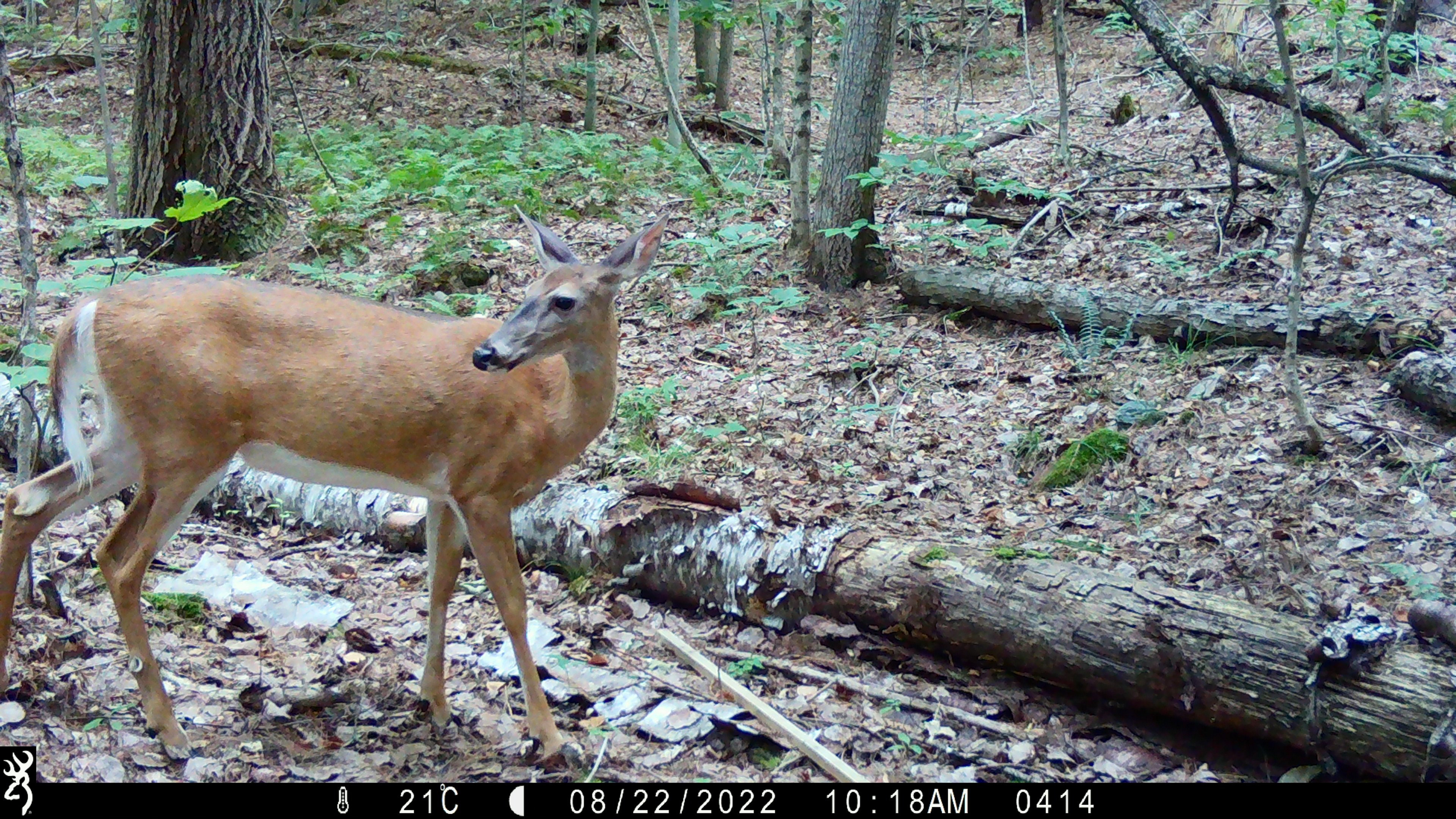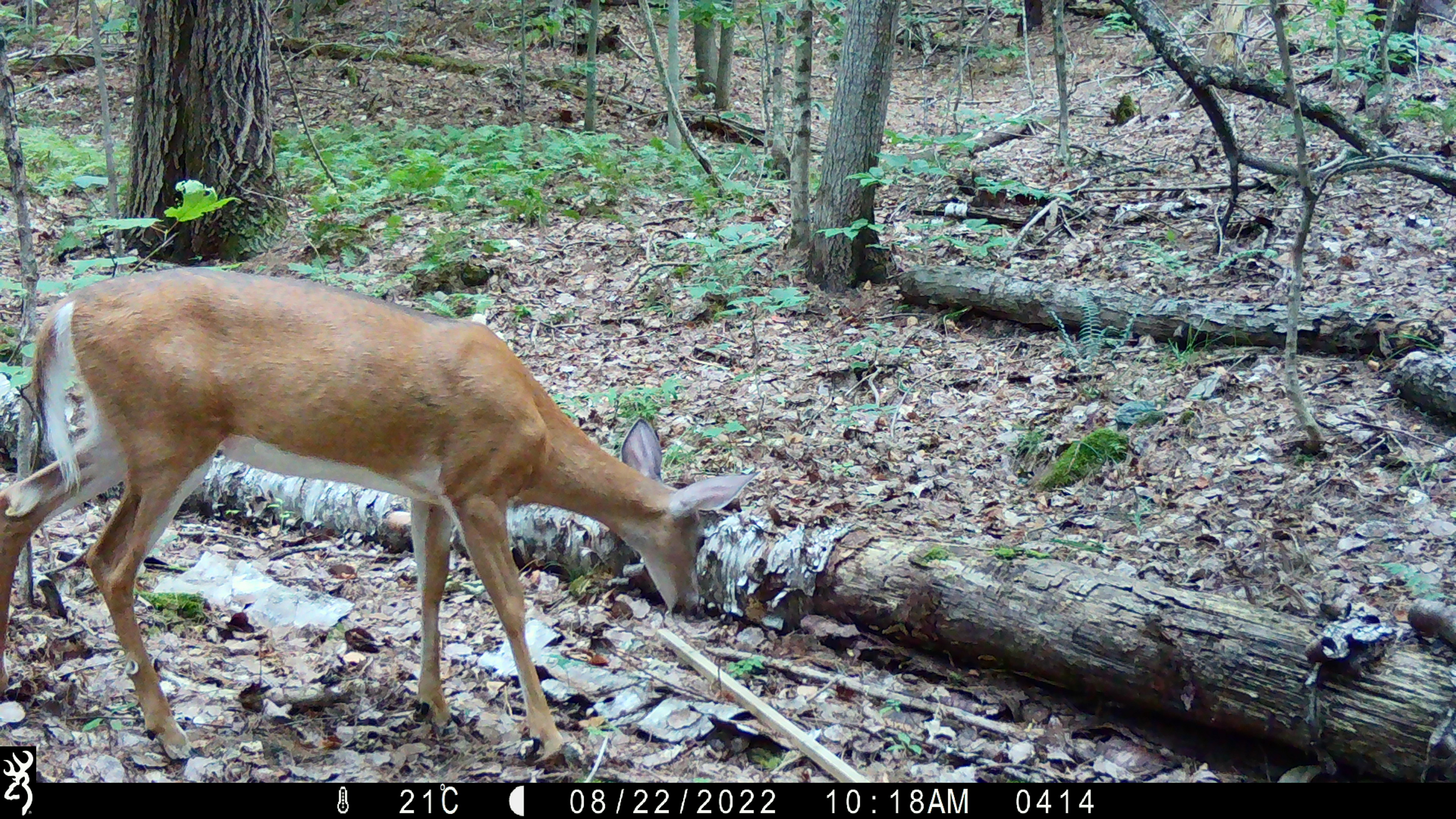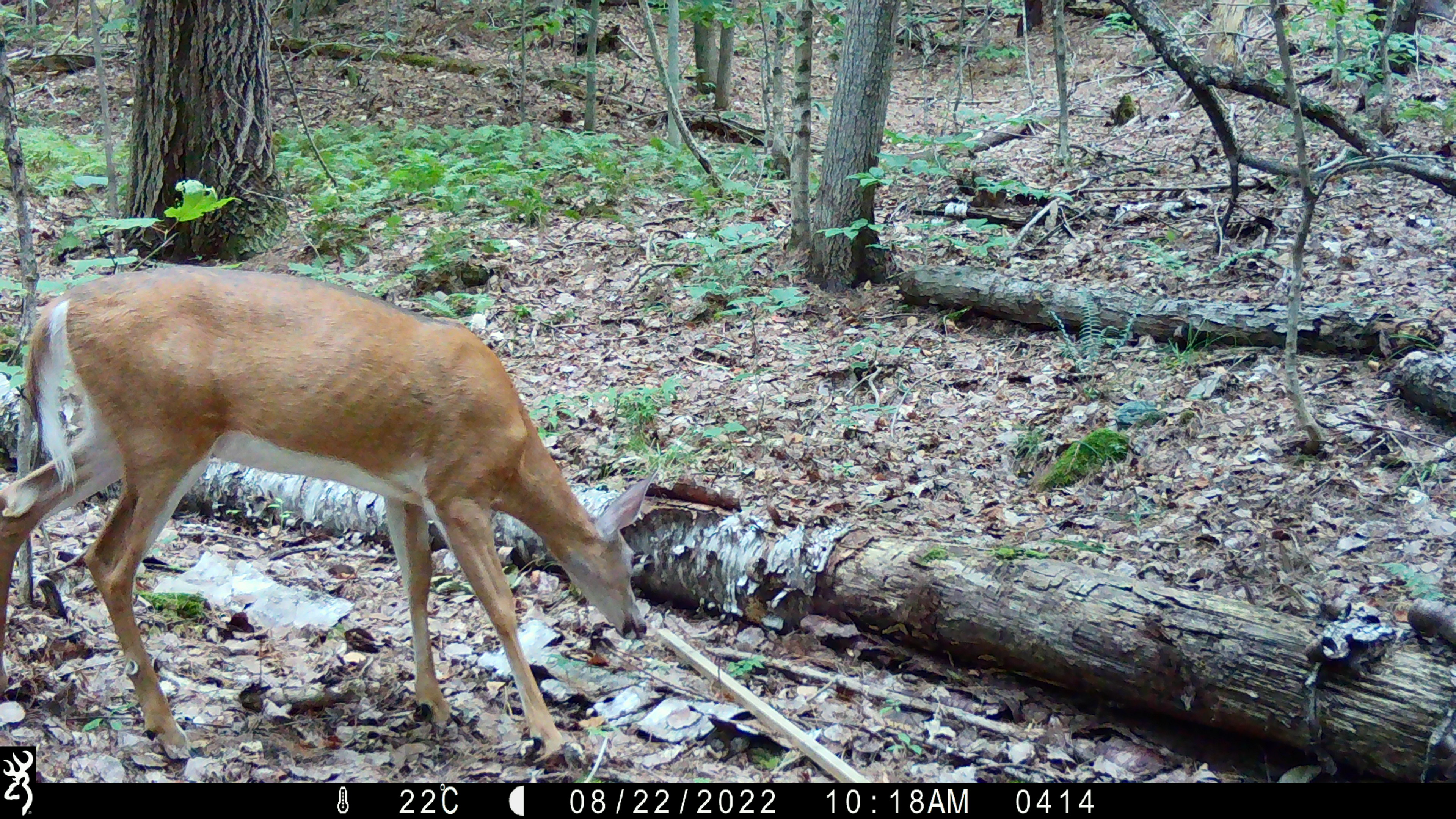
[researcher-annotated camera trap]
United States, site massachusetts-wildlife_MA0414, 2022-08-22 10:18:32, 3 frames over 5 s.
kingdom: Animalia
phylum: Chordata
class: Mammalia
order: Artiodactyla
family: Cervidae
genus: Odocoileus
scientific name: Odocoileus virginianus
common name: white-tailed deer